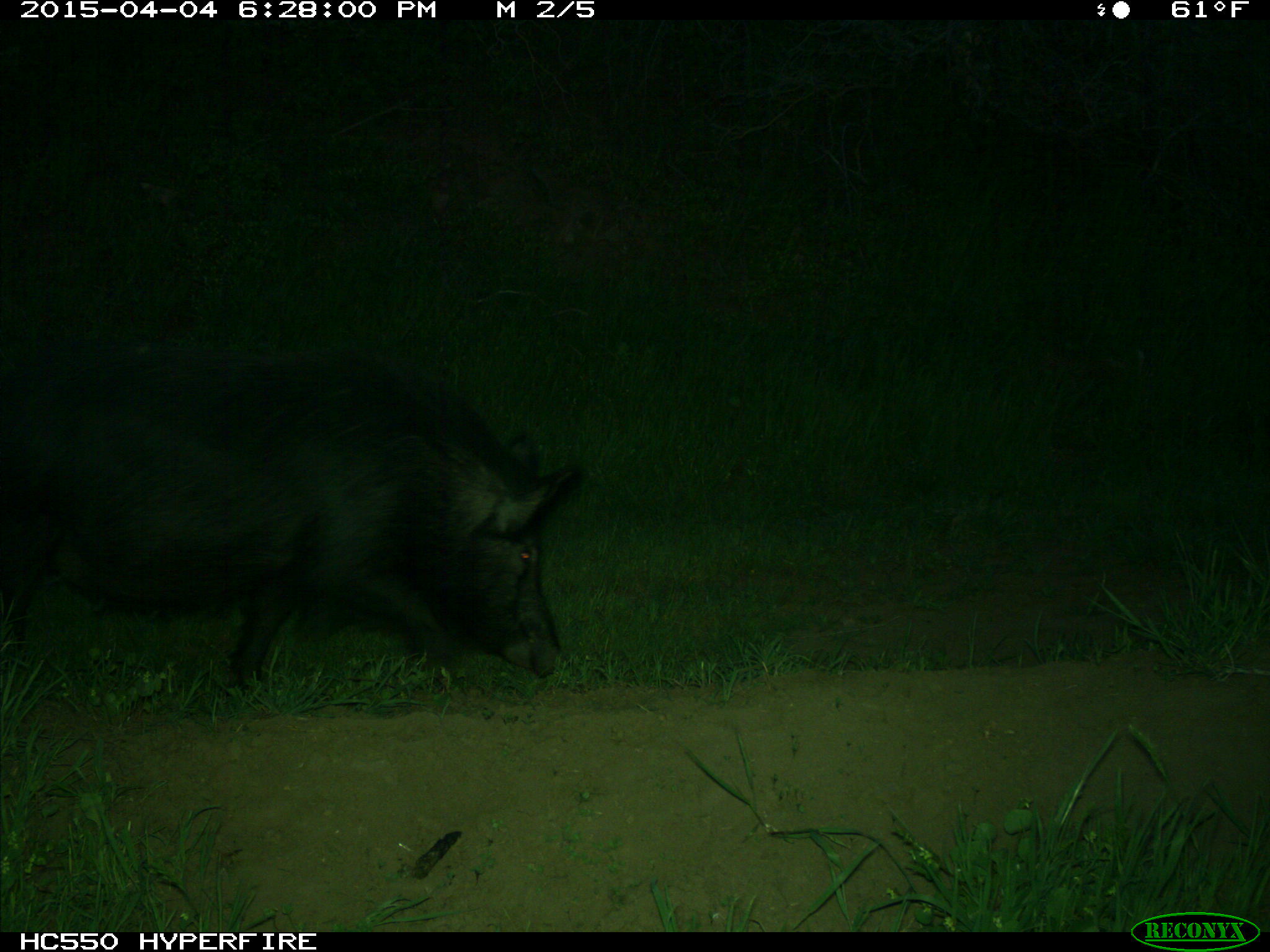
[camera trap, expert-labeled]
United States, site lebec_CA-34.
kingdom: Animalia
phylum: Chordata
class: Mammalia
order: Artiodactyla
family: Suidae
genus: Sus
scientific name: Sus scrofa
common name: wild boar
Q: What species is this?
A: Sus scrofa (wild boar).